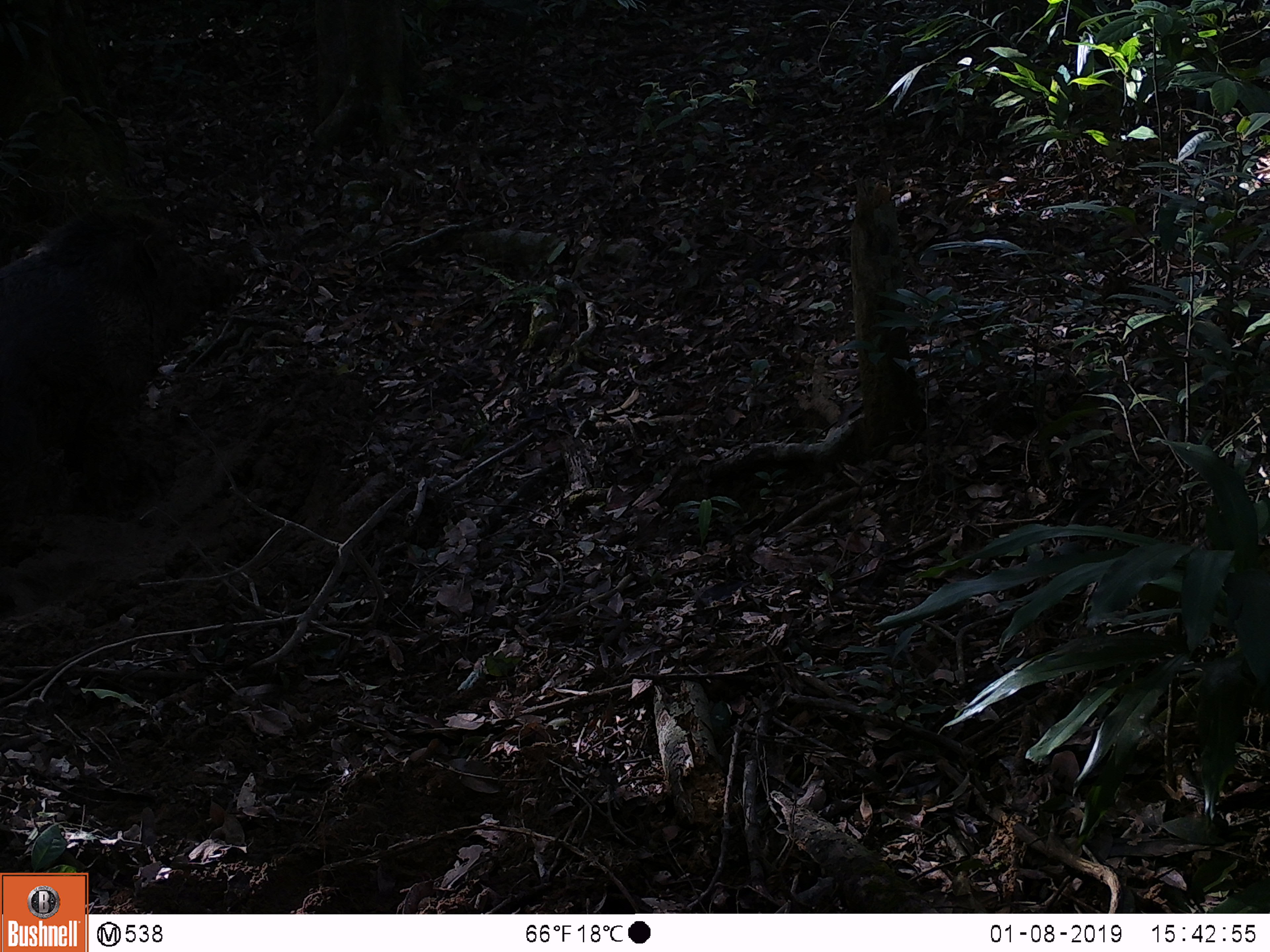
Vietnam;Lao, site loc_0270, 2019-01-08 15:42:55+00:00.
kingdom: Animalia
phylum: Chordata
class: Mammalia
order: Artiodactyla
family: Suidae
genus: Sus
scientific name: Sus scrofa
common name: eurasian wild pig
Eurasian wild pig (Sus scrofa). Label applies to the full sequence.